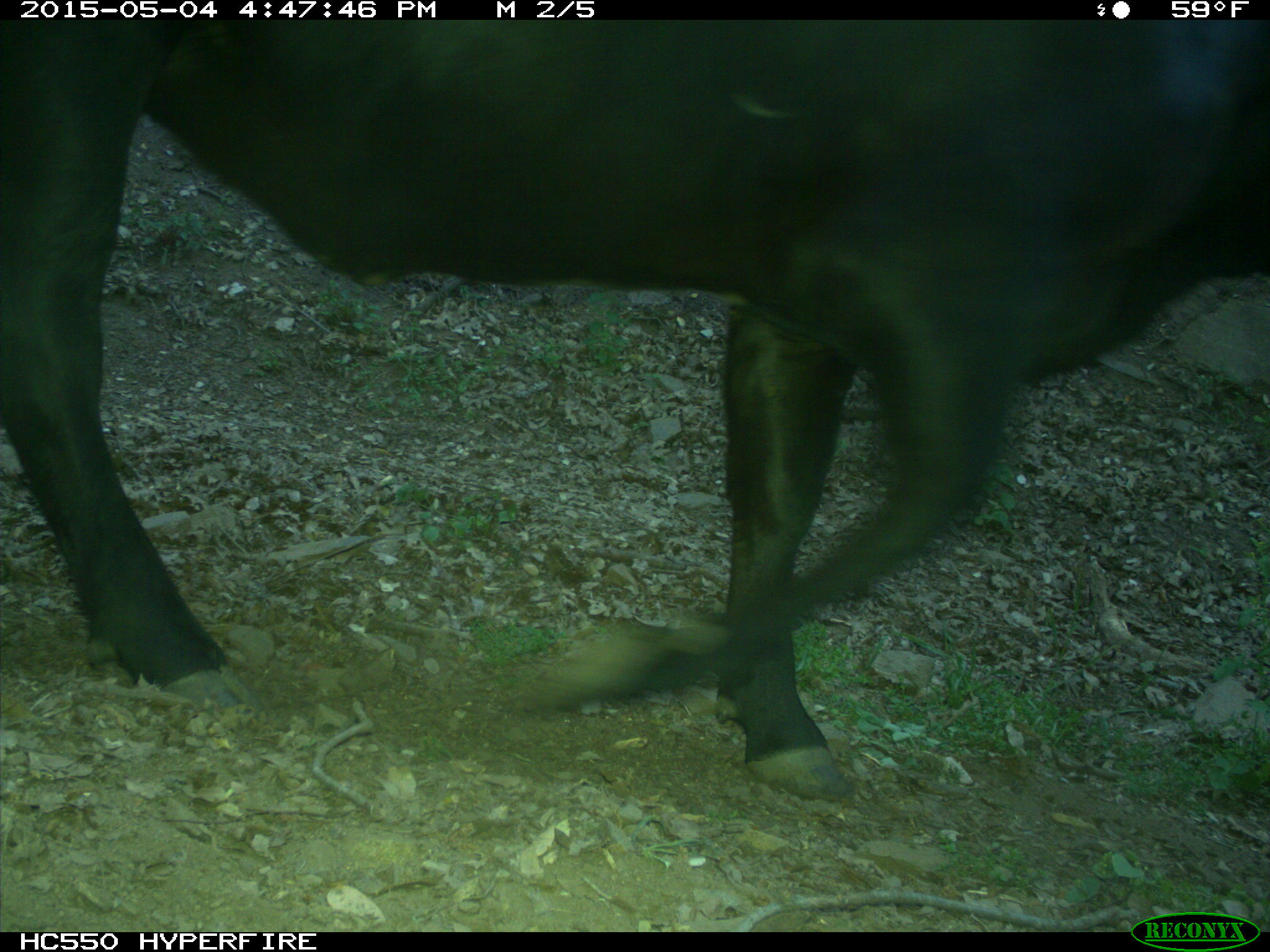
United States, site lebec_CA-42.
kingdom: Animalia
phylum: Chordata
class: Mammalia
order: Artiodactyla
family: Bovidae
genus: Bos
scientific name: Bos taurus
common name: domestic cow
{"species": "Bos taurus (domestic cow)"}